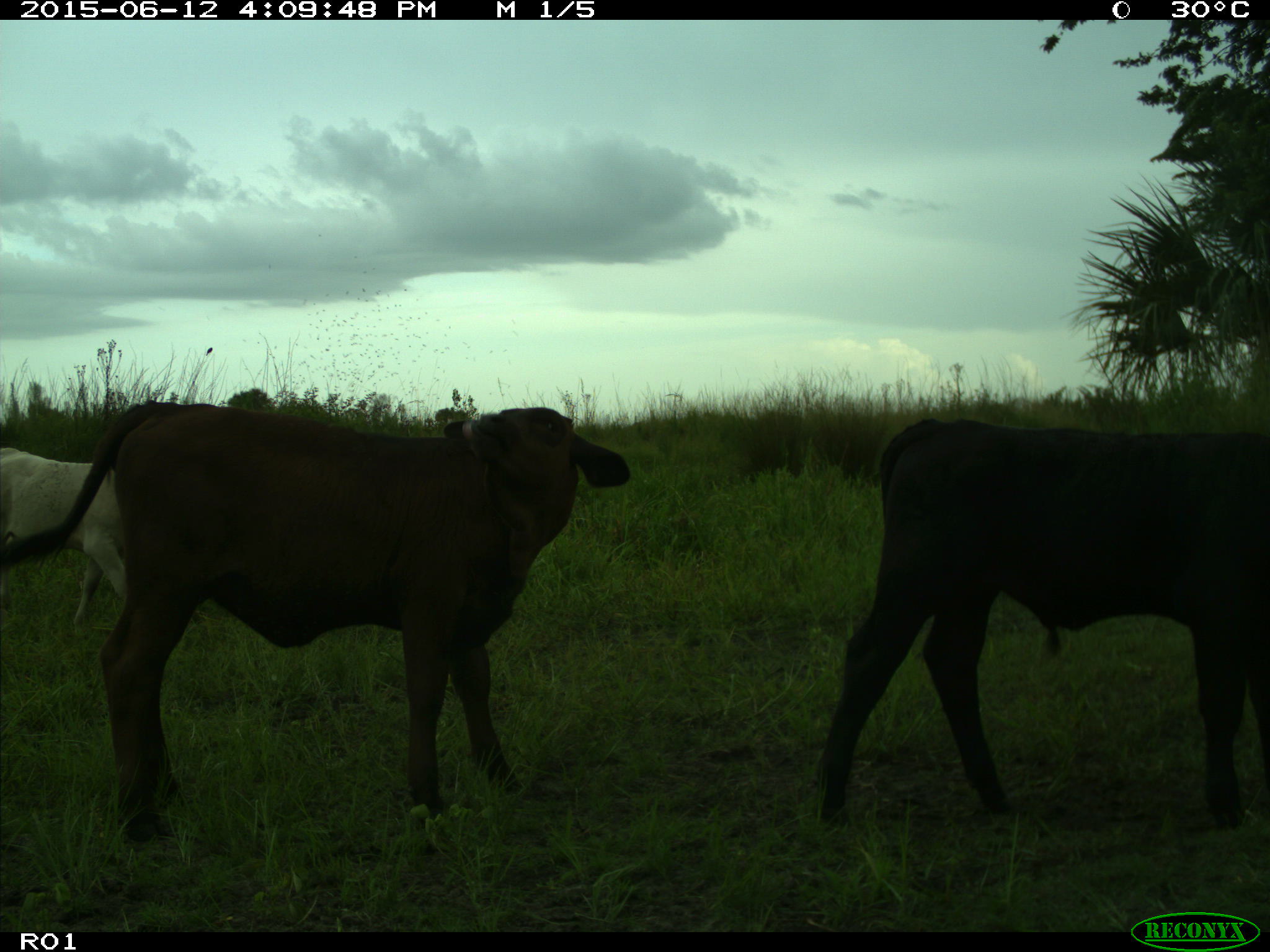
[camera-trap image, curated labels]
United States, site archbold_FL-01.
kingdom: Animalia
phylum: Chordata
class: Mammalia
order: Artiodactyla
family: Bovidae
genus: Bos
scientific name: Bos taurus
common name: domestic cow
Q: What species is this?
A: Bos taurus (domestic cow).